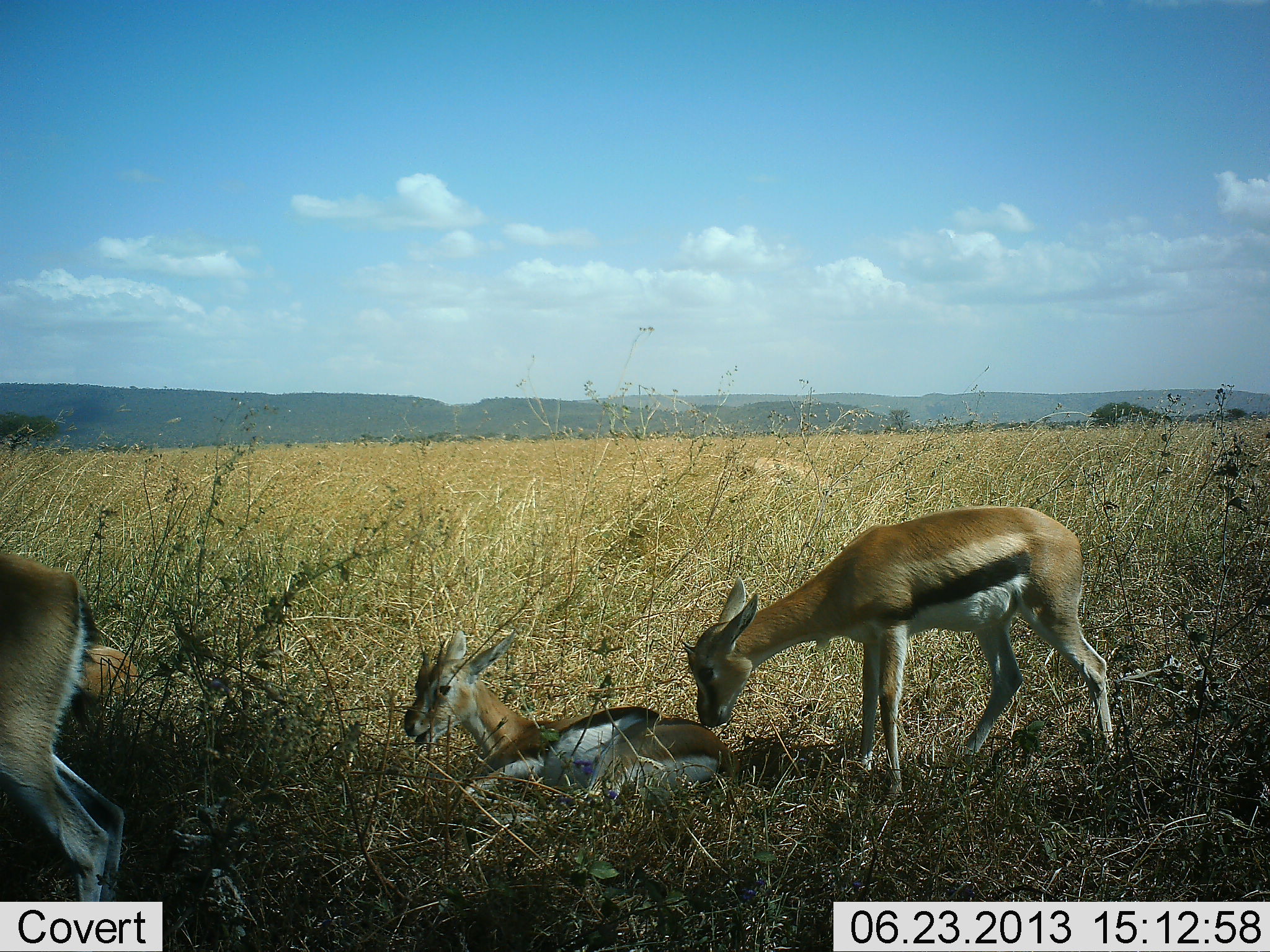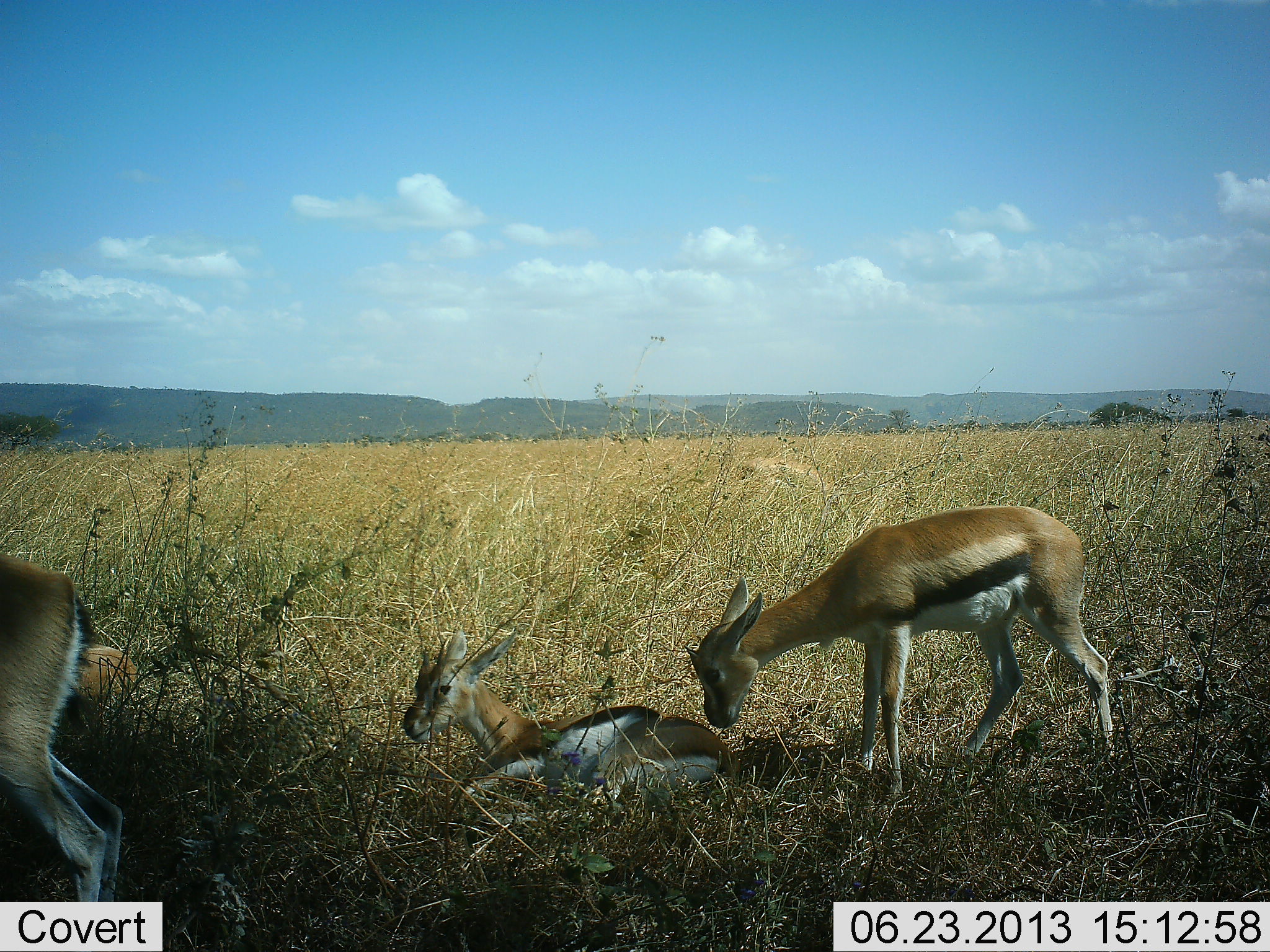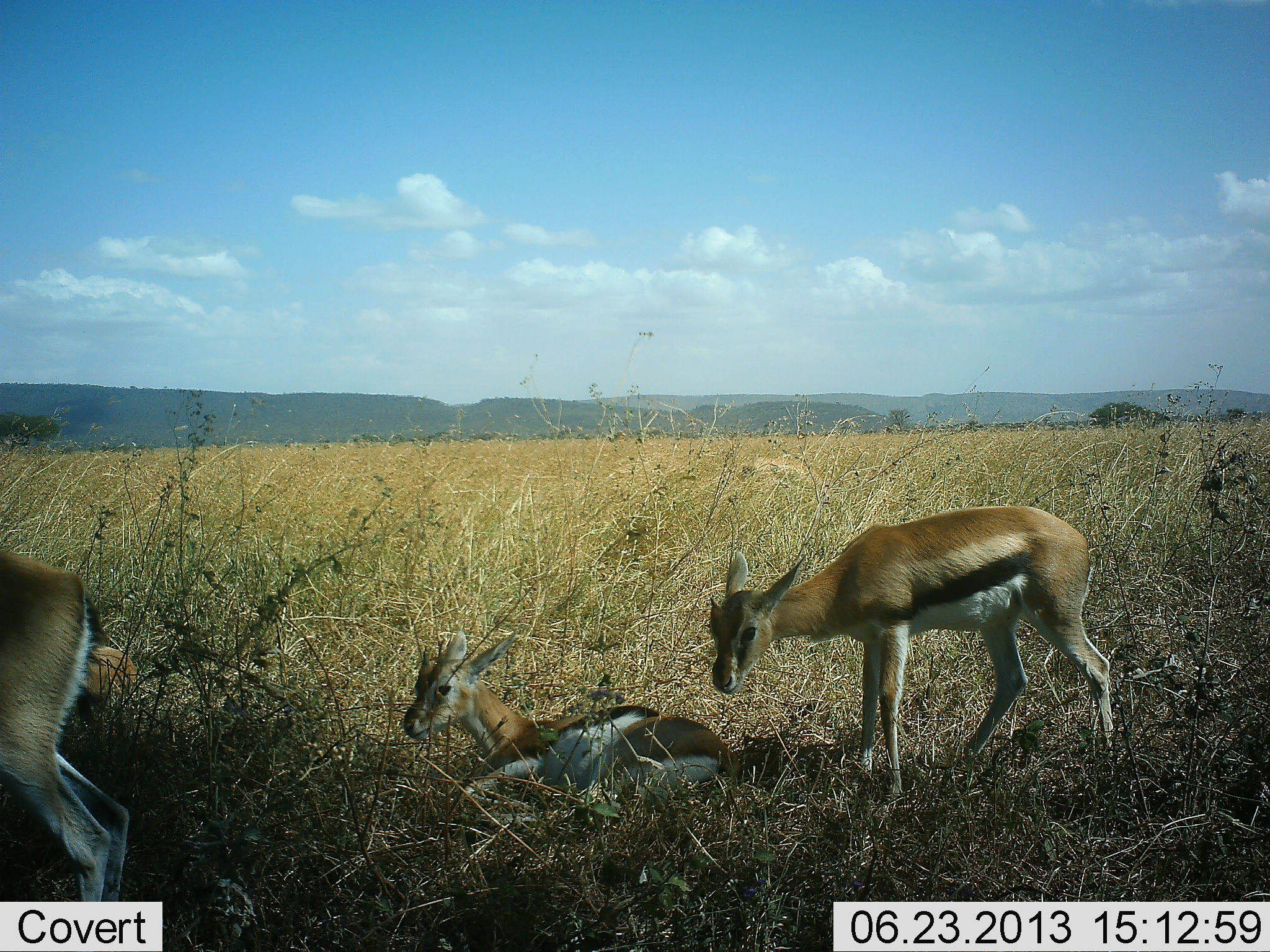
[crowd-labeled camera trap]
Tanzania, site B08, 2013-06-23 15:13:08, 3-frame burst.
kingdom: Animalia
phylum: Chordata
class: Mammalia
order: Artiodactyla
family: Bovidae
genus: Eudorcas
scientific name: Eudorcas thomsonii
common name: thomson's gazelle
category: gazellethomsons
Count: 4.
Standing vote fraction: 86%.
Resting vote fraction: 97%.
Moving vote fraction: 3%.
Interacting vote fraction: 21%.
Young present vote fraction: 24%.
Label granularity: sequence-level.